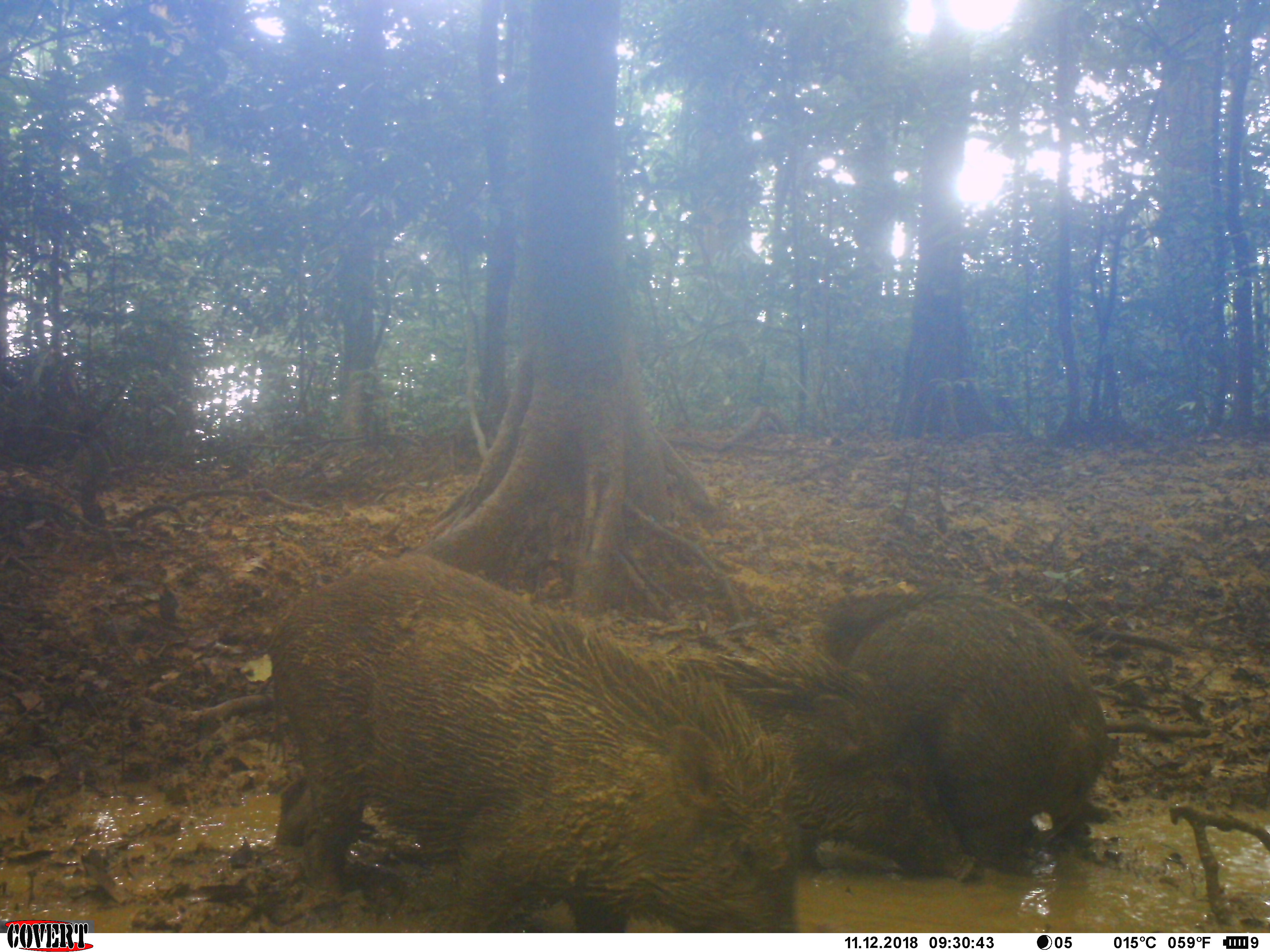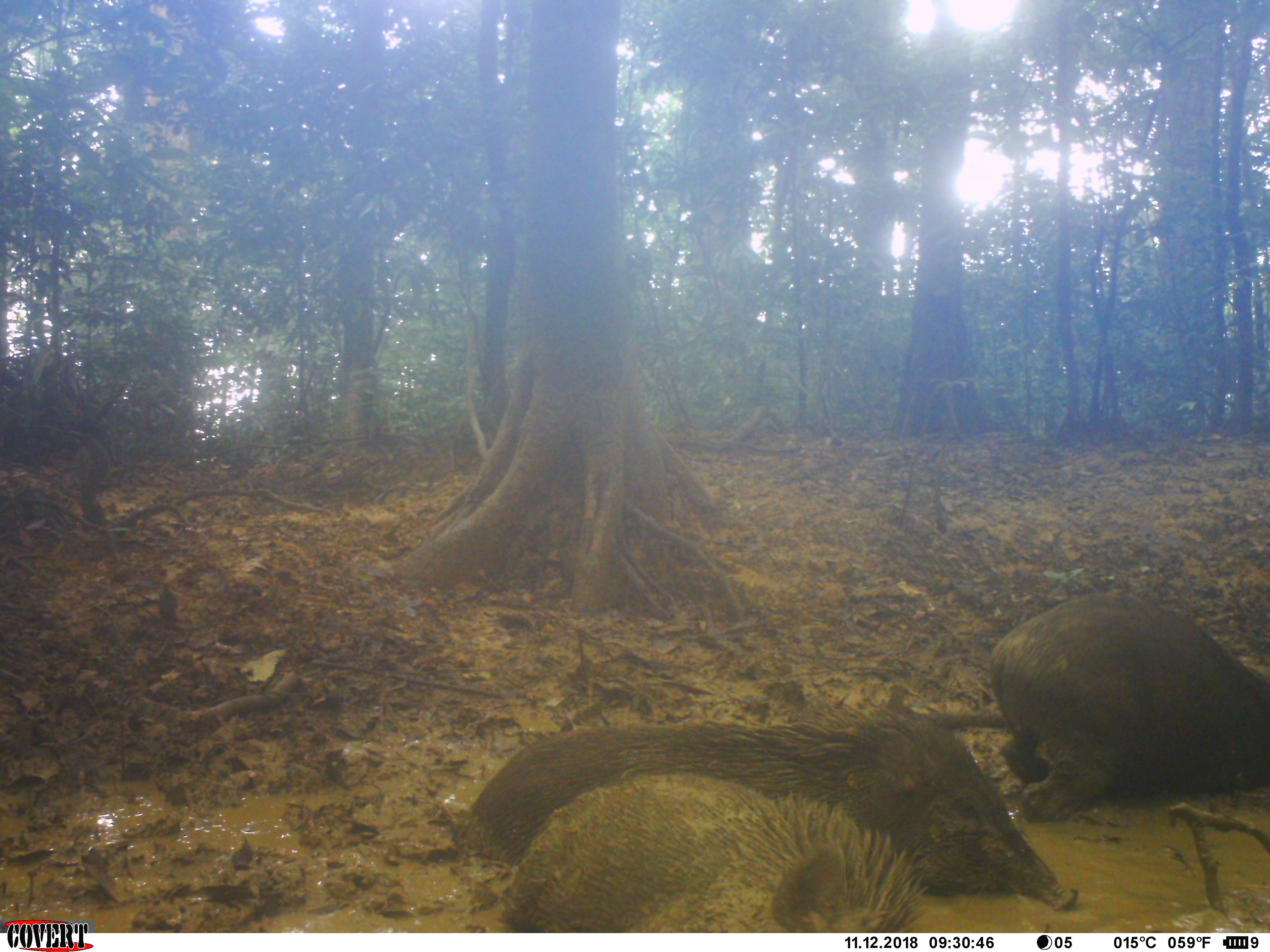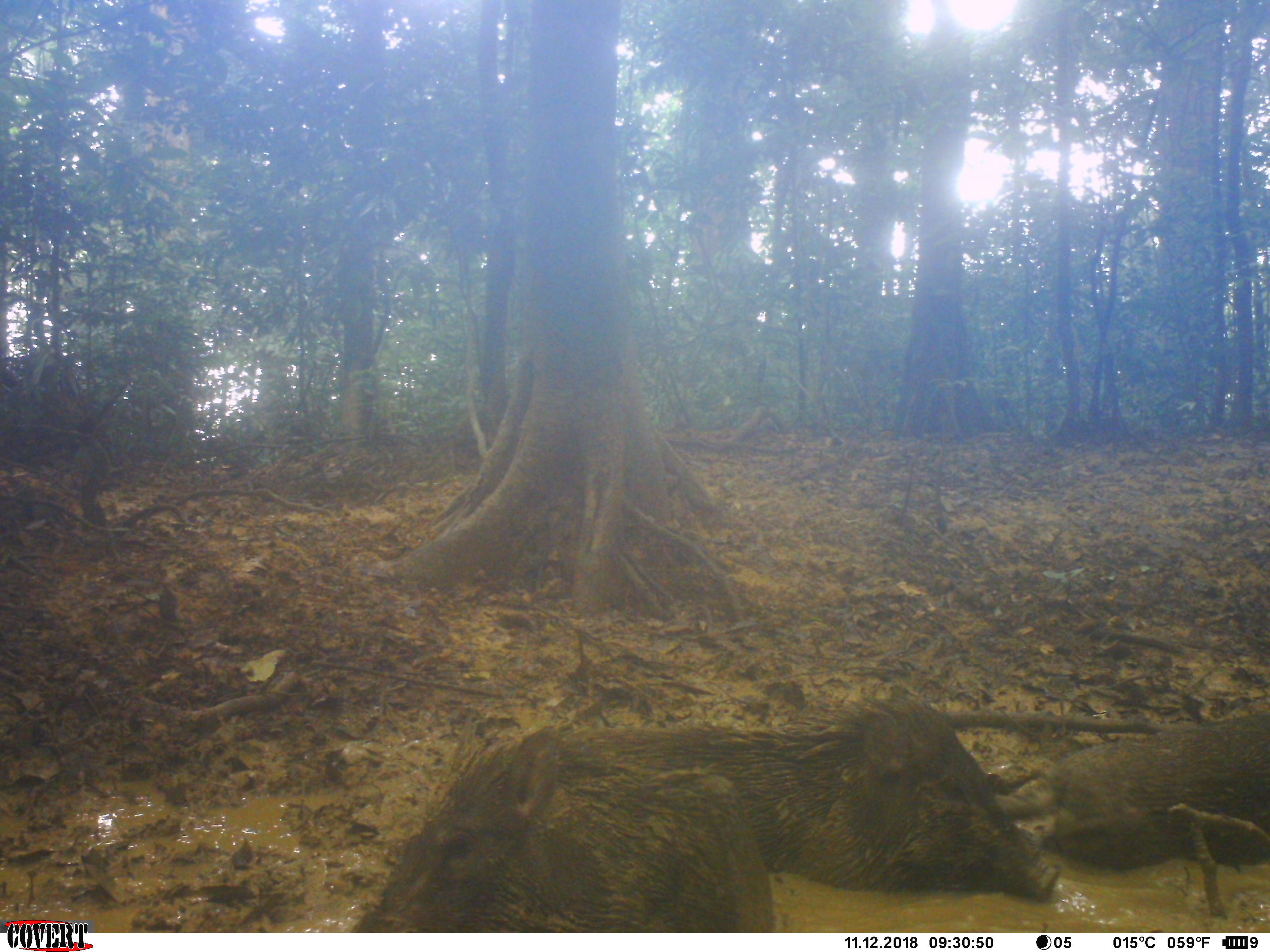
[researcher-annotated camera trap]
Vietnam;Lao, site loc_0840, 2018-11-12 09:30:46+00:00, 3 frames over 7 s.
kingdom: Animalia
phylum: Chordata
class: Mammalia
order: Artiodactyla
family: Suidae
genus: Sus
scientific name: Sus scrofa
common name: eurasian wild pig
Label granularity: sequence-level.